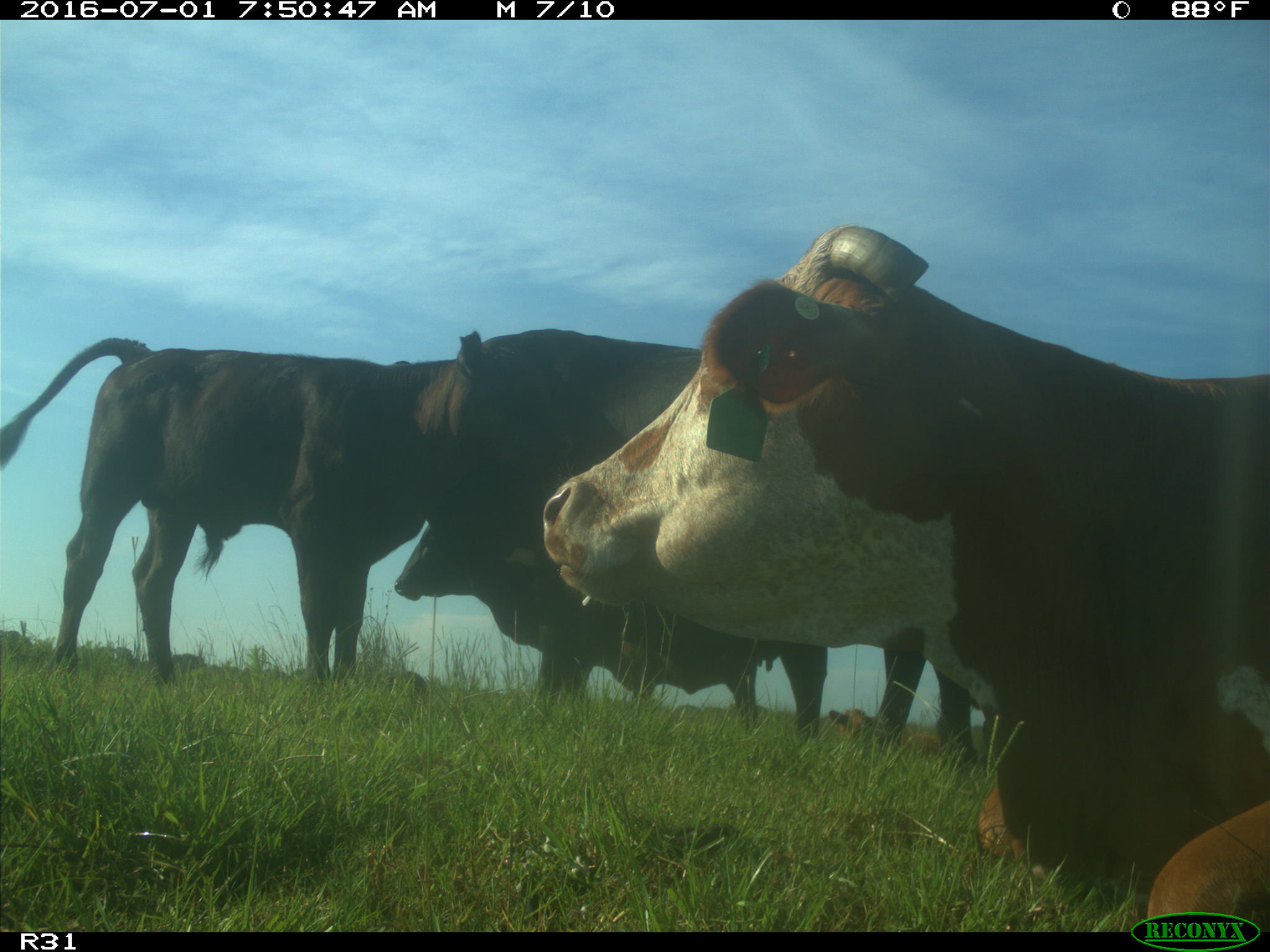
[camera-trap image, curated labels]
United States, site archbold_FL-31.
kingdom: Animalia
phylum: Chordata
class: Mammalia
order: Artiodactyla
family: Bovidae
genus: Bos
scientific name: Bos taurus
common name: domestic cow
Bos taurus (domestic cow).